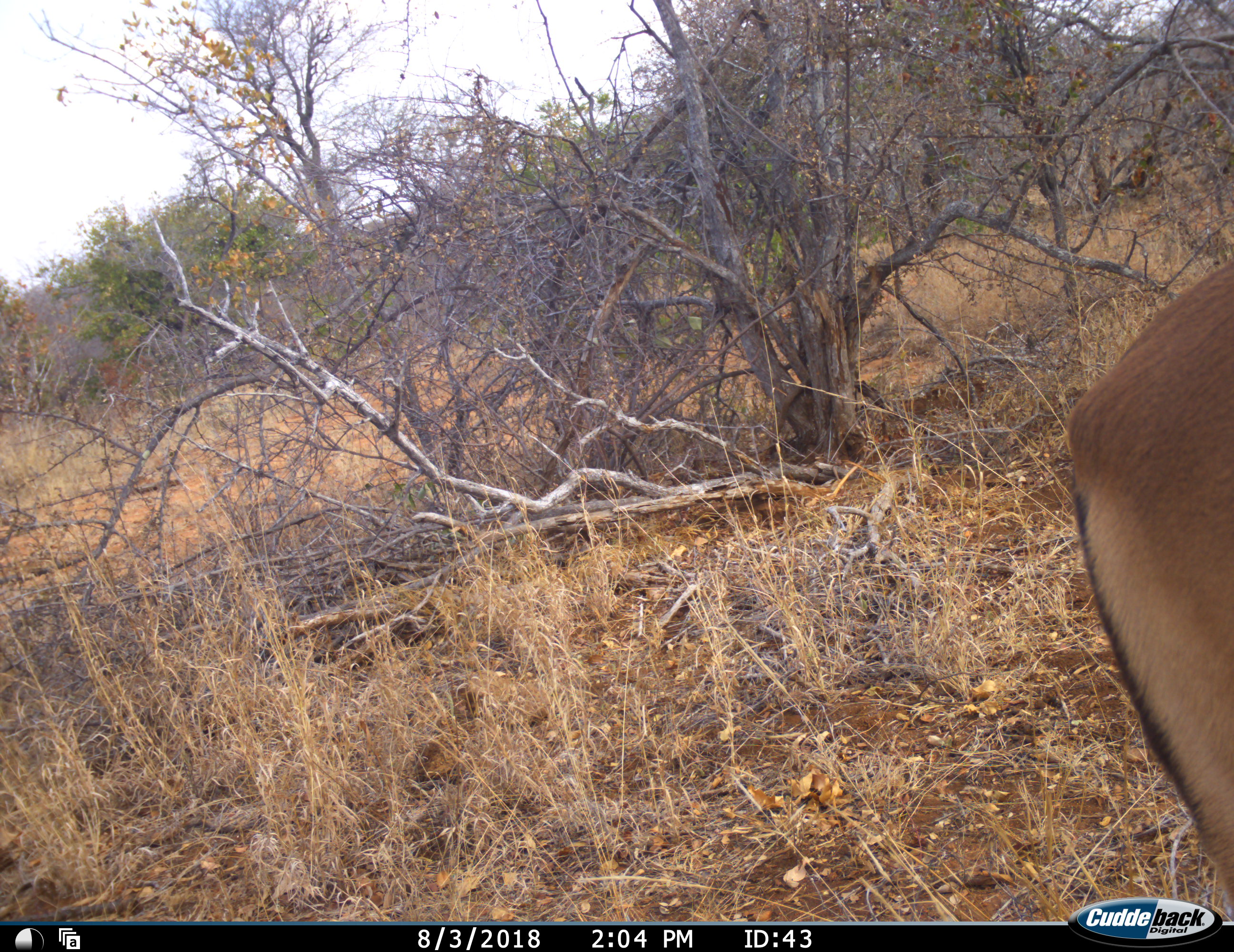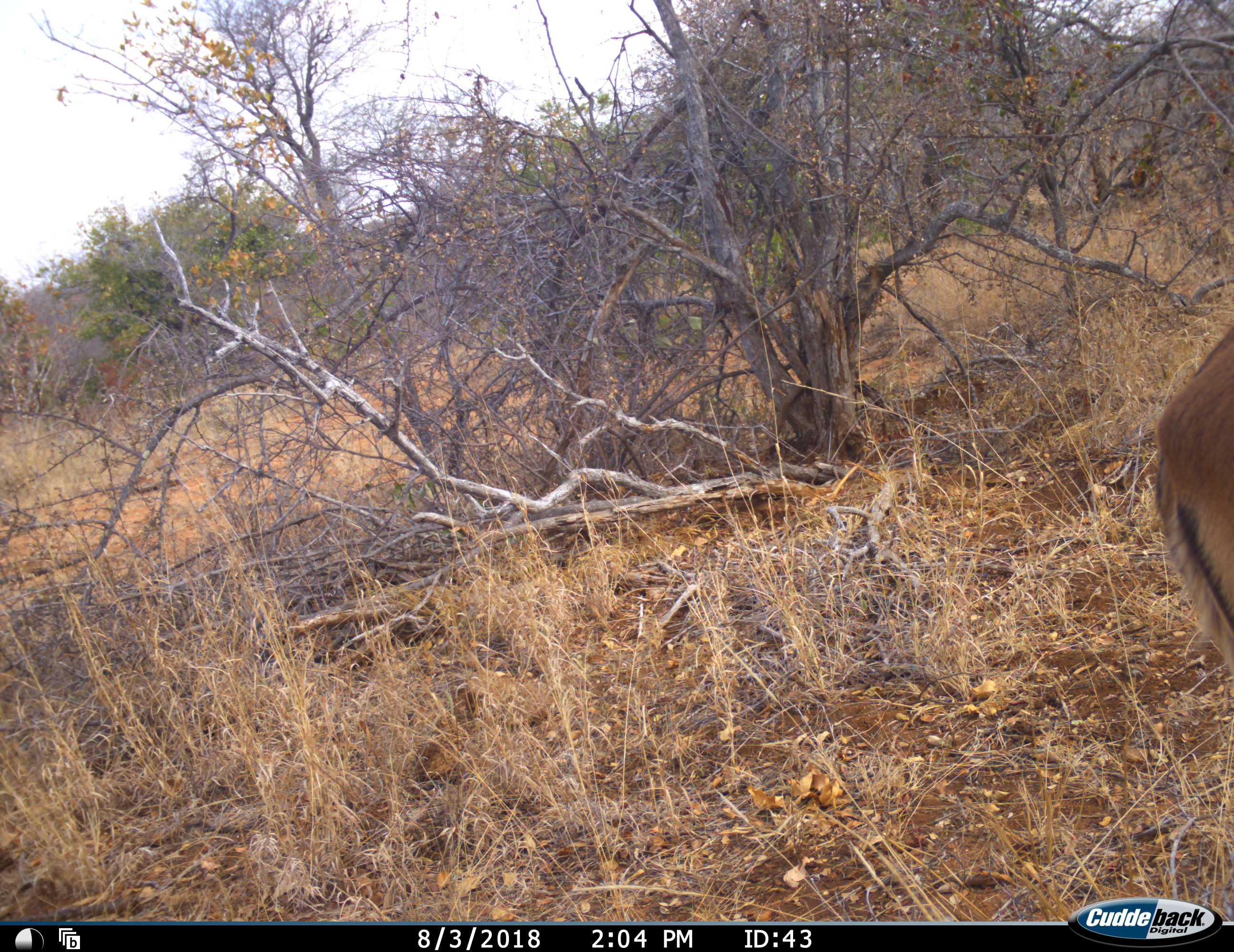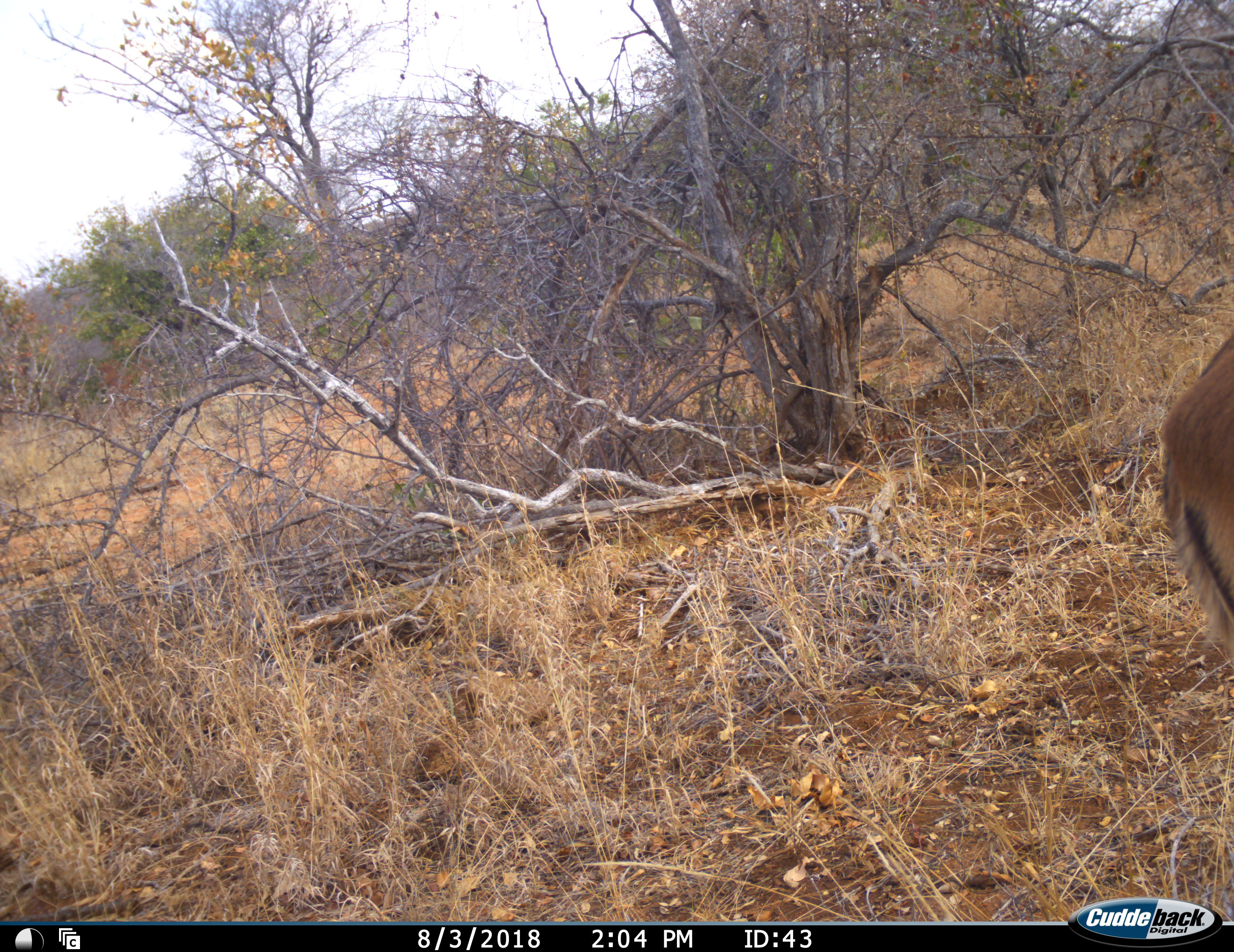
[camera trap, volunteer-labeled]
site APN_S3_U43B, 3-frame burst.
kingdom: Animalia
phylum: Chordata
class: Mammalia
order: Artiodactyla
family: Bovidae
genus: Aepyceros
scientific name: Aepyceros melampus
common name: impala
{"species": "impala (Aepyceros melampus)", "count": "1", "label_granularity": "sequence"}